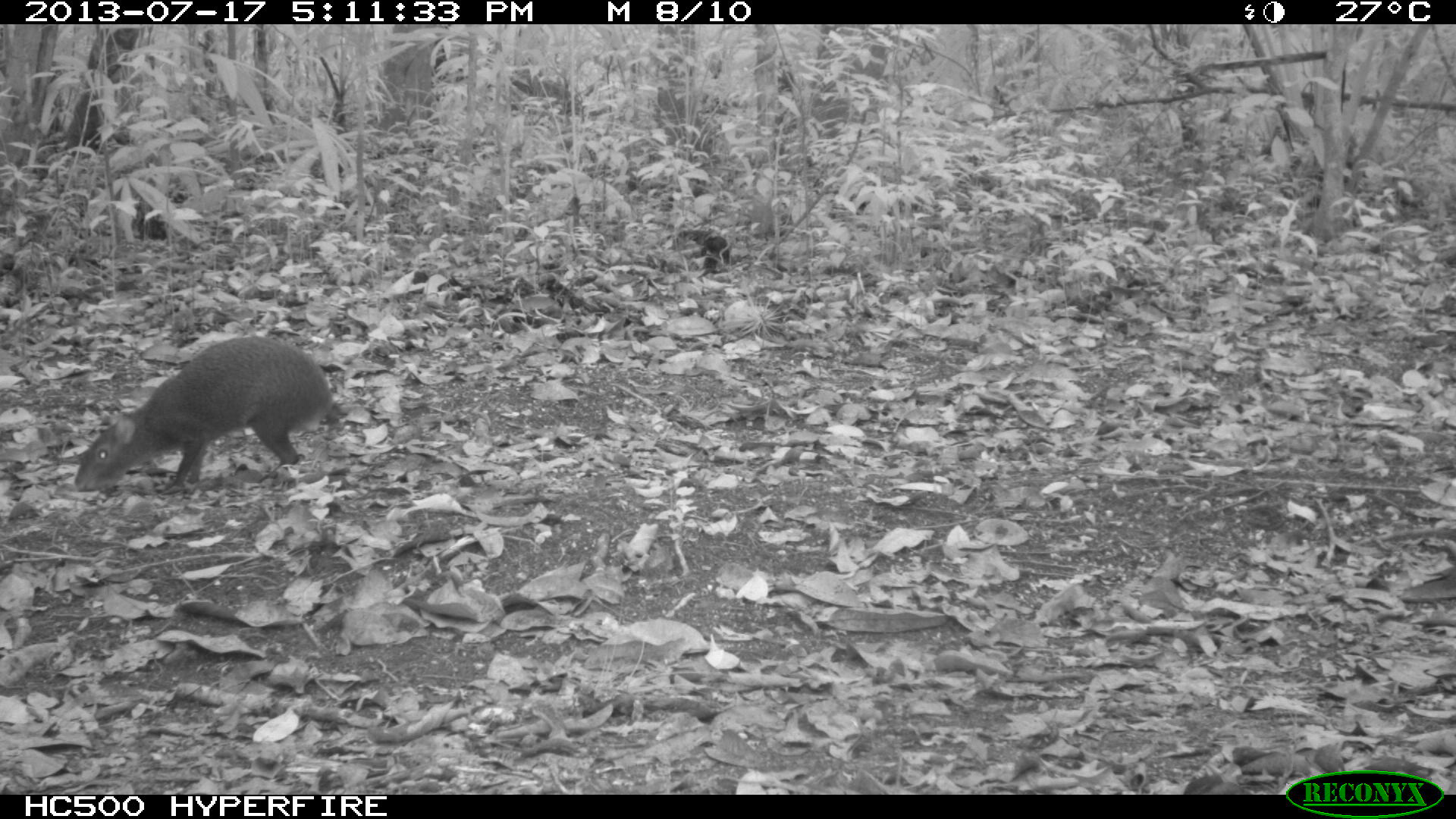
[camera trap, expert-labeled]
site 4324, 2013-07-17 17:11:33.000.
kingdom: Animalia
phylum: Chordata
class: Mammalia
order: Rodentia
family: Dasyproctidae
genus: Dasyprocta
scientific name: Dasyprocta punctata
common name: central american agouti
Dasyprocta punctata (central american agouti), count 1.